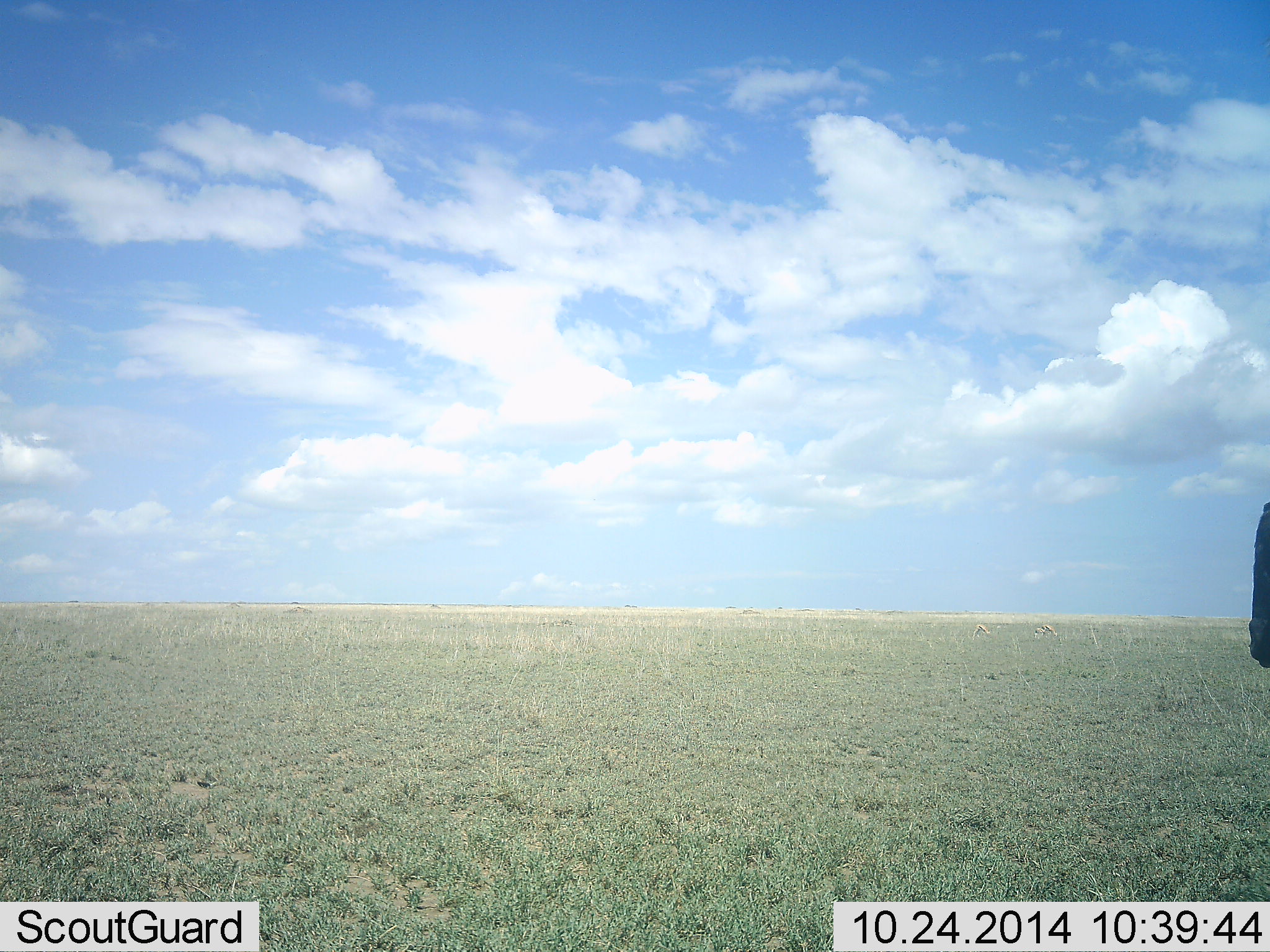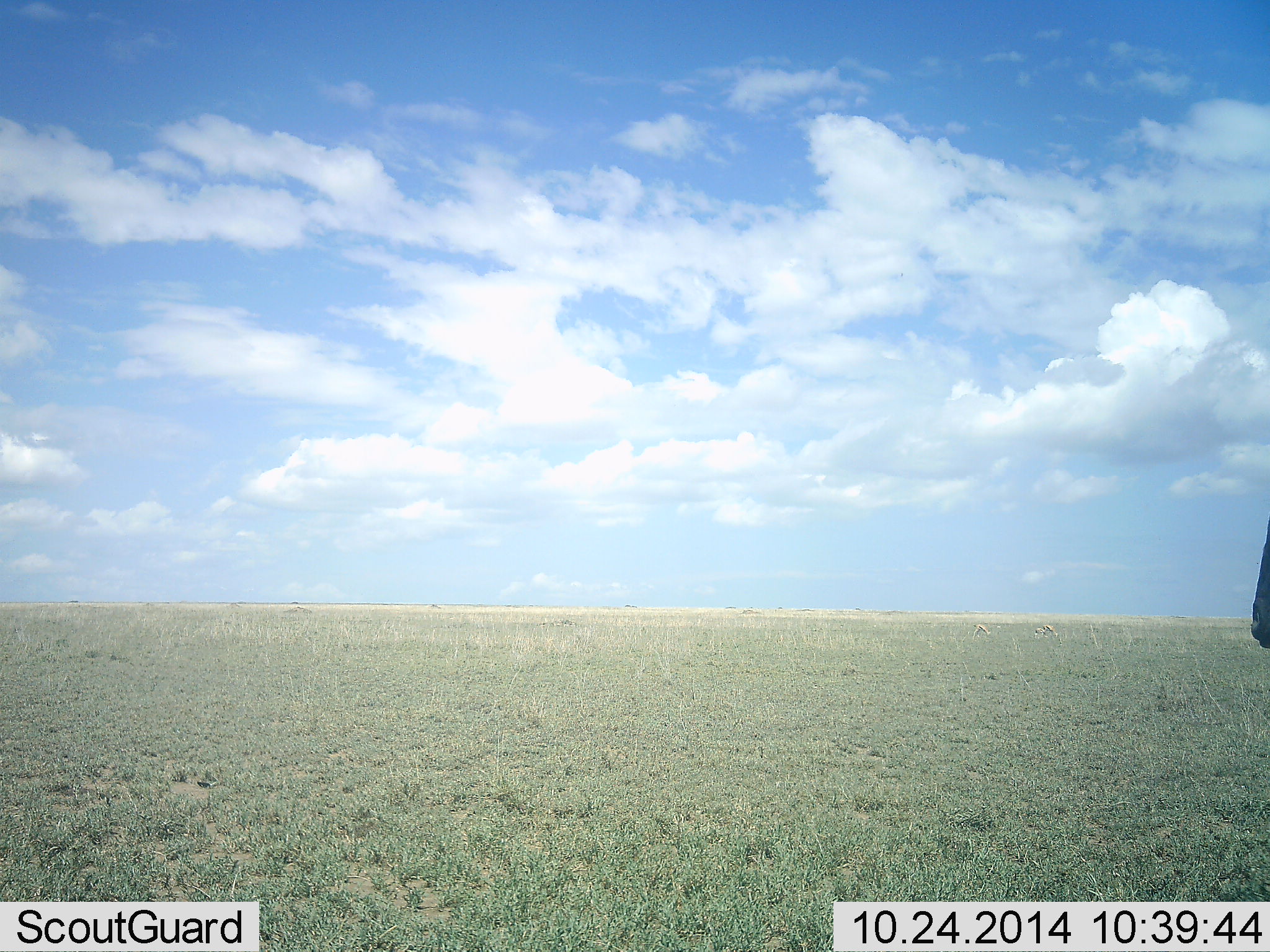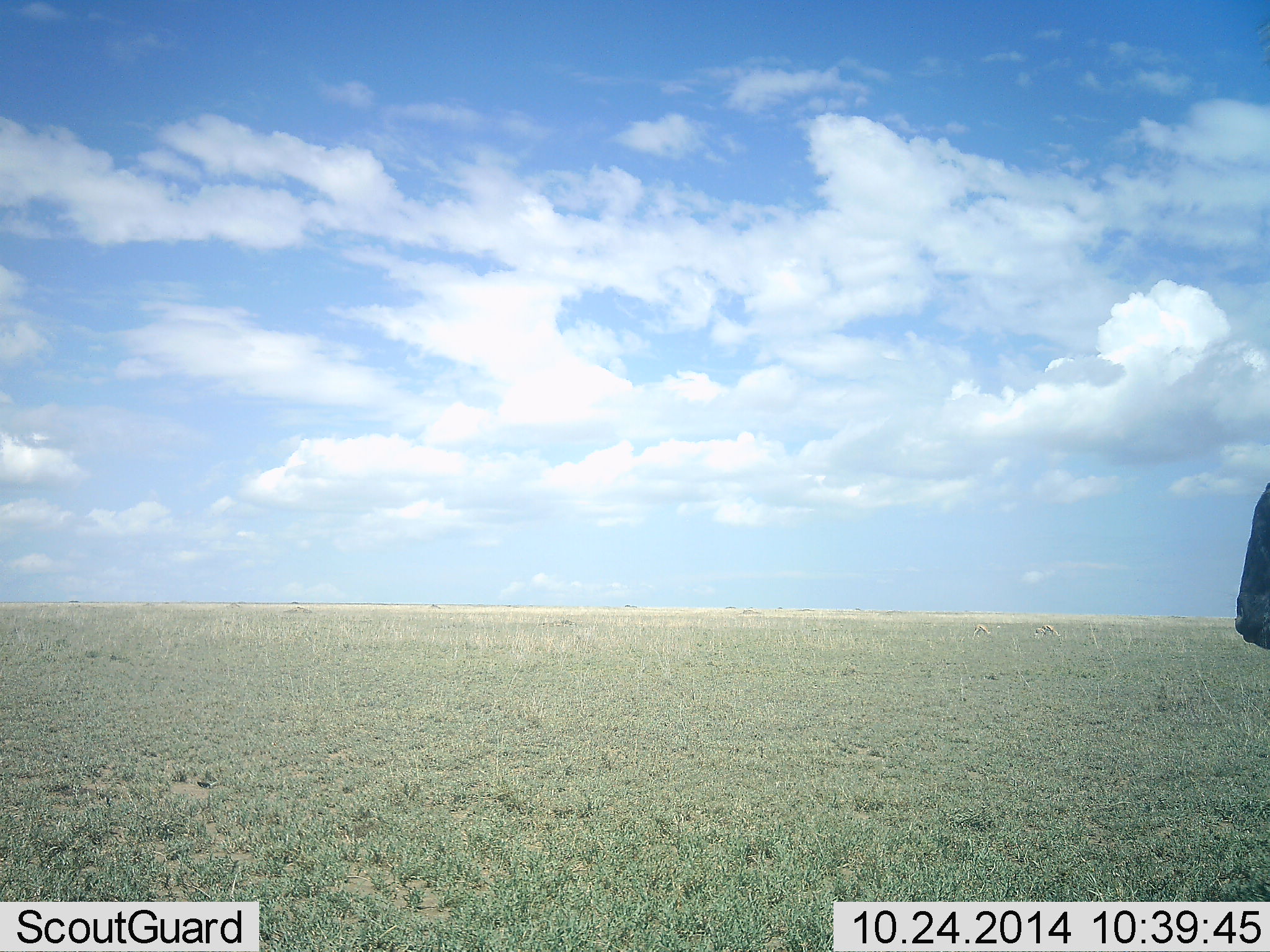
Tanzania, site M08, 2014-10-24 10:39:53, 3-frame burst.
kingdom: Animalia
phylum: Chordata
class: Mammalia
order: Artiodactyla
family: Bovidae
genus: Connochaetes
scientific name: Connochaetes taurinus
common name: blue wildebeest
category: wildebeest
Wildebeest (blue wildebeest) (Connochaetes taurinus), count 1. Behavior (volunteer vote fractions): standing 100%, resting 0%, moving 0%, interacting 0%. Young present (vote fraction): 0%. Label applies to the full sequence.